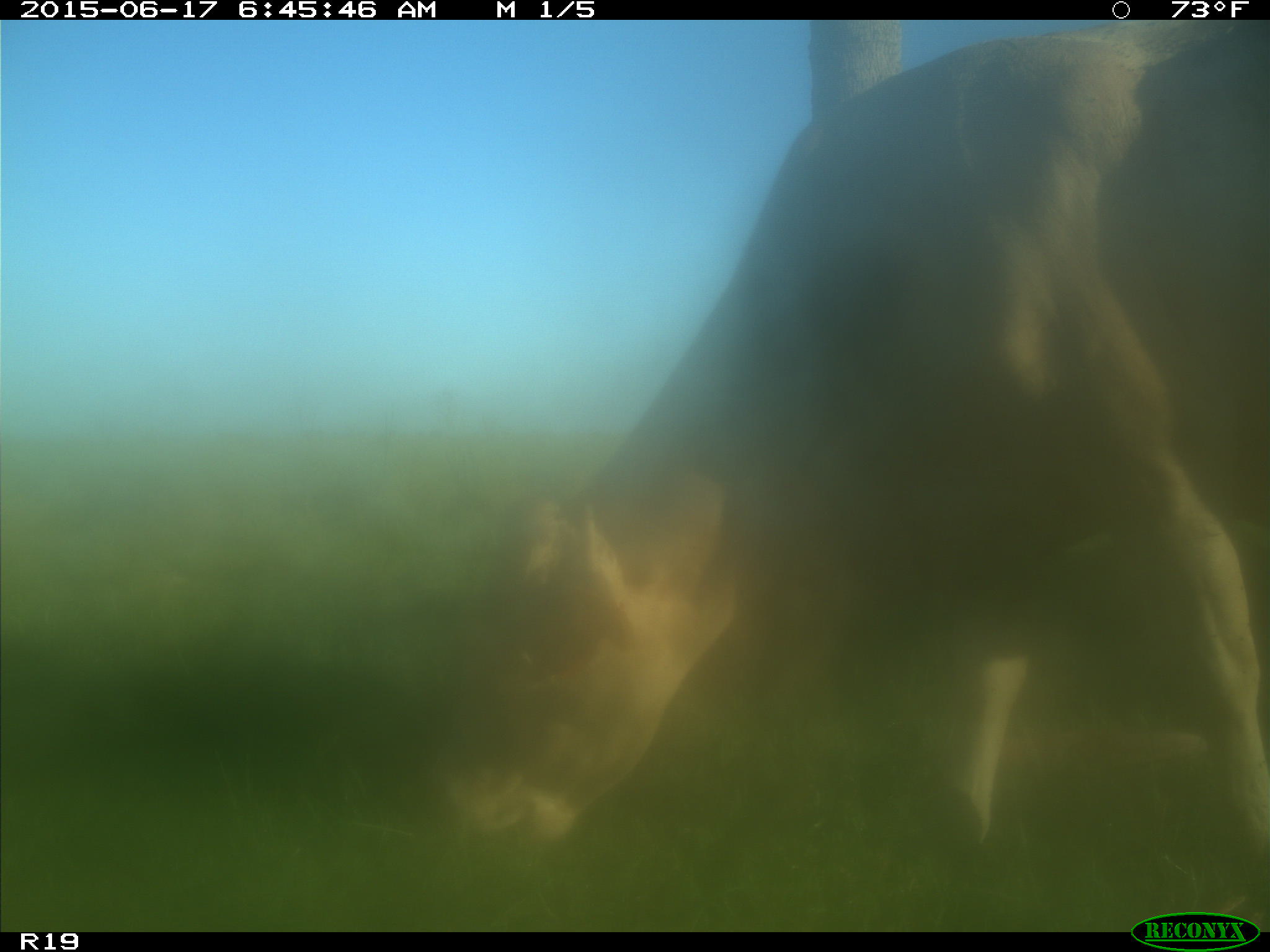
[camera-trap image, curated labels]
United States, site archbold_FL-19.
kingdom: Animalia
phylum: Chordata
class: Mammalia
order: Artiodactyla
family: Bovidae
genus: Bos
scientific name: Bos taurus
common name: domestic cow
Bos taurus (domestic cow).